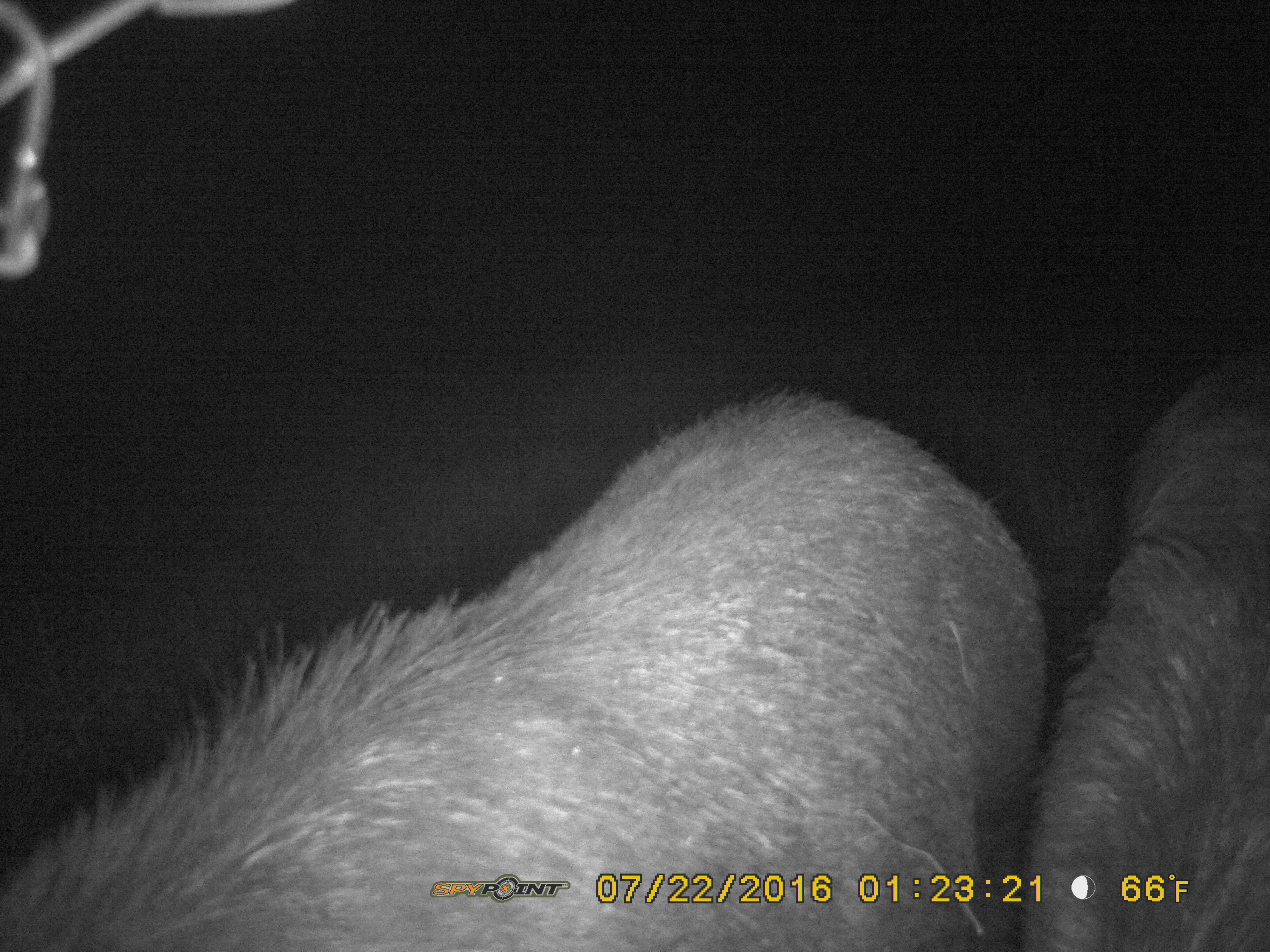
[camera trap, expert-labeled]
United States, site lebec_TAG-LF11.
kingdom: Animalia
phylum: Chordata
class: Mammalia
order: Artiodactyla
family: Suidae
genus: Sus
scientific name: Sus scrofa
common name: wild boar